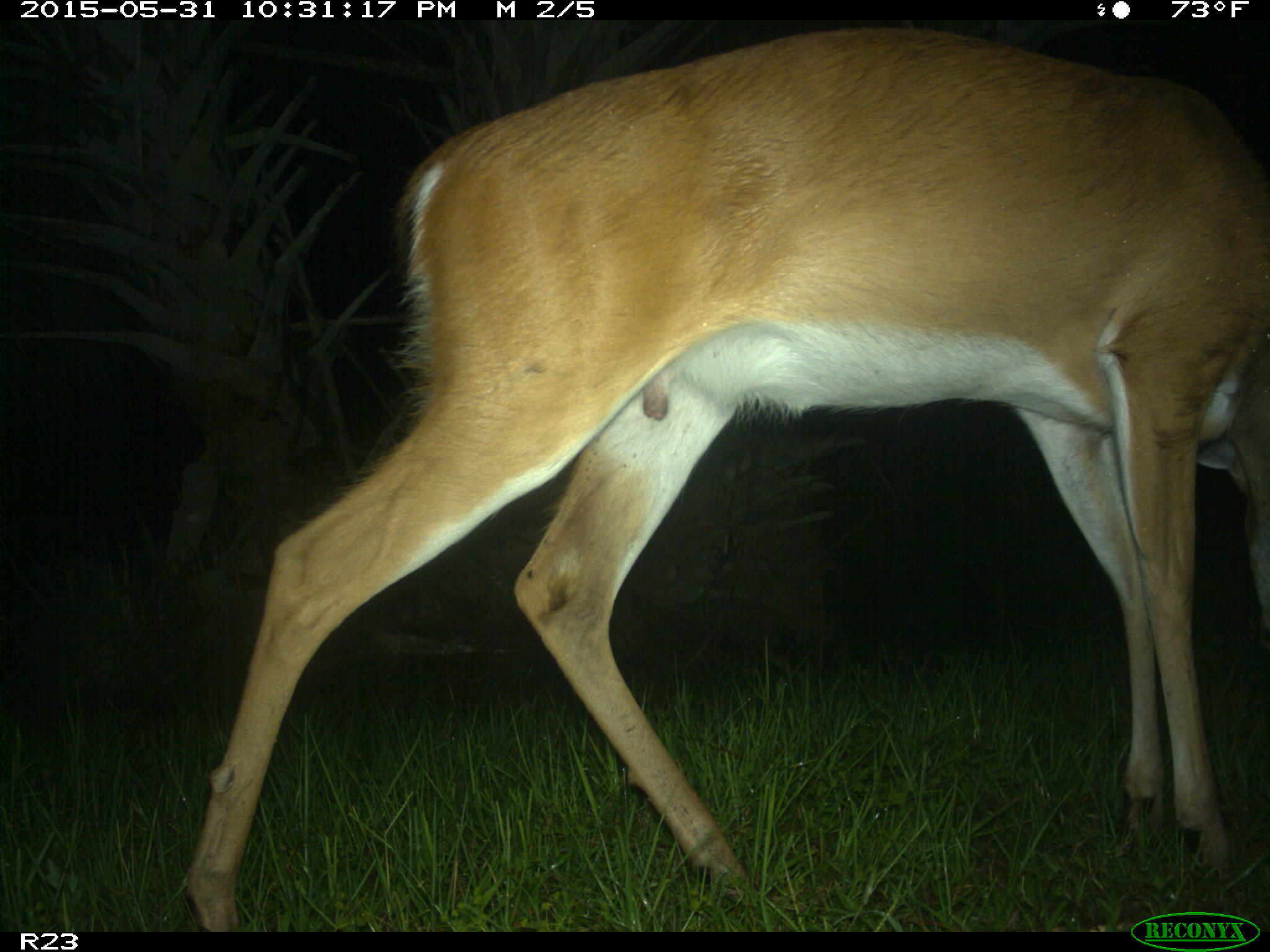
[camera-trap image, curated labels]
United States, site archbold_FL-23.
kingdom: Animalia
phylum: Chordata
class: Mammalia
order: Artiodactyla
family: Bovidae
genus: Bos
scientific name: Bos taurus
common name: domestic cow